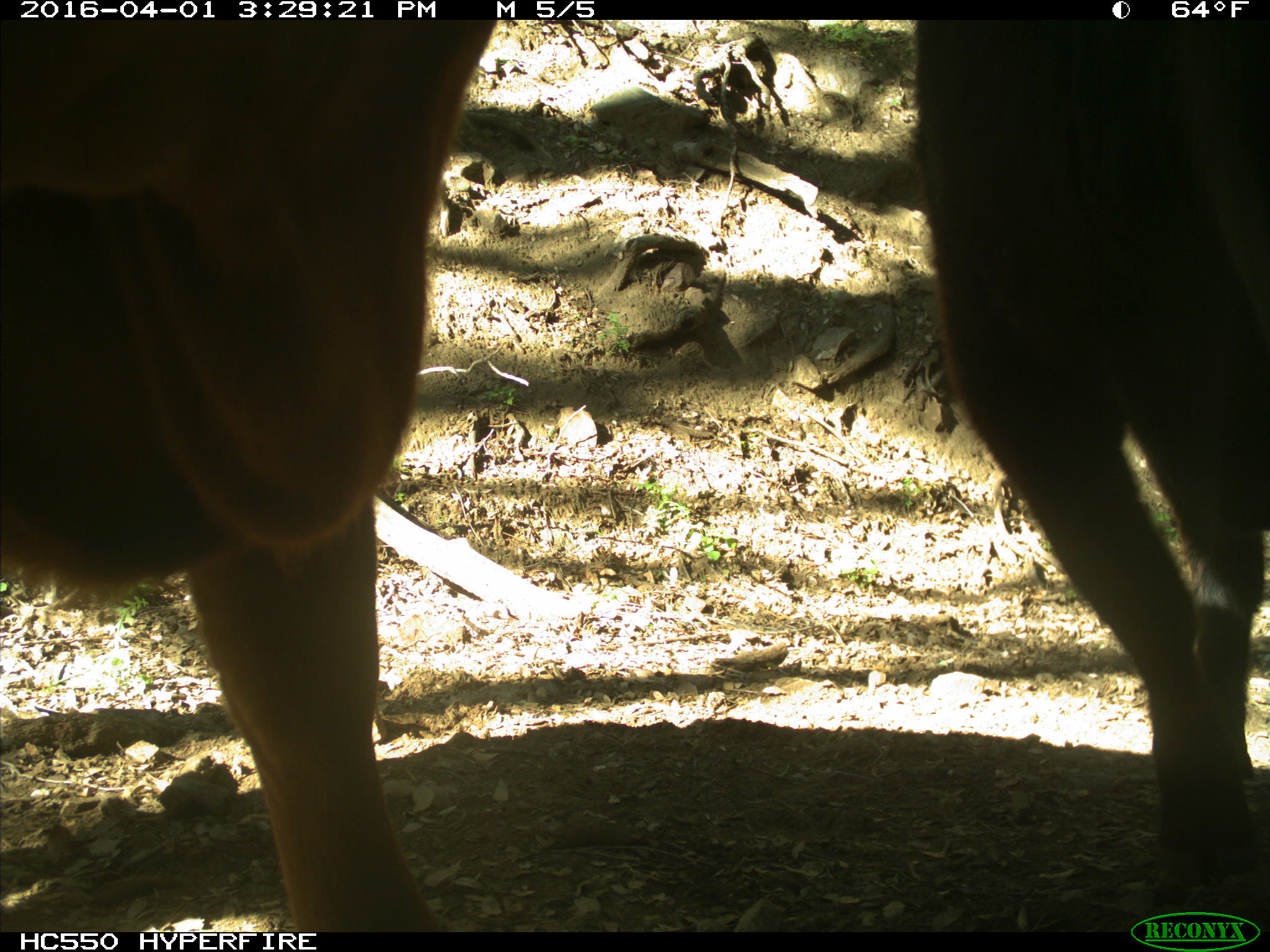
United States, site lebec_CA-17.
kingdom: Animalia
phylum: Chordata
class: Mammalia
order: Artiodactyla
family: Bovidae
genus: Bos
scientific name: Bos taurus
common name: domestic cow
Bos taurus (domestic cow).